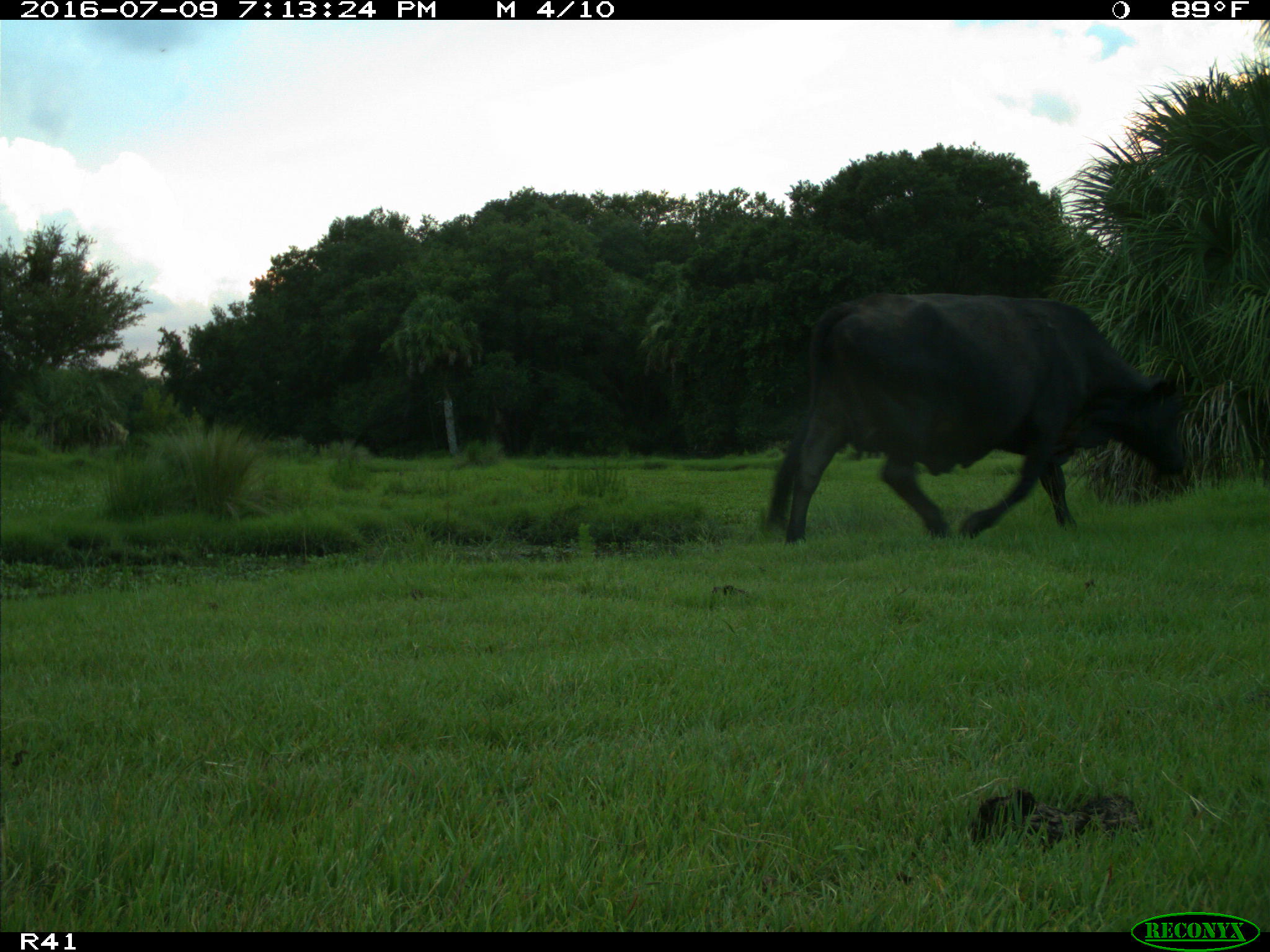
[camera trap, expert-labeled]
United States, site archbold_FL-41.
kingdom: Animalia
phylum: Chordata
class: Mammalia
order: Artiodactyla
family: Bovidae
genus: Bos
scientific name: Bos taurus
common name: domestic cow